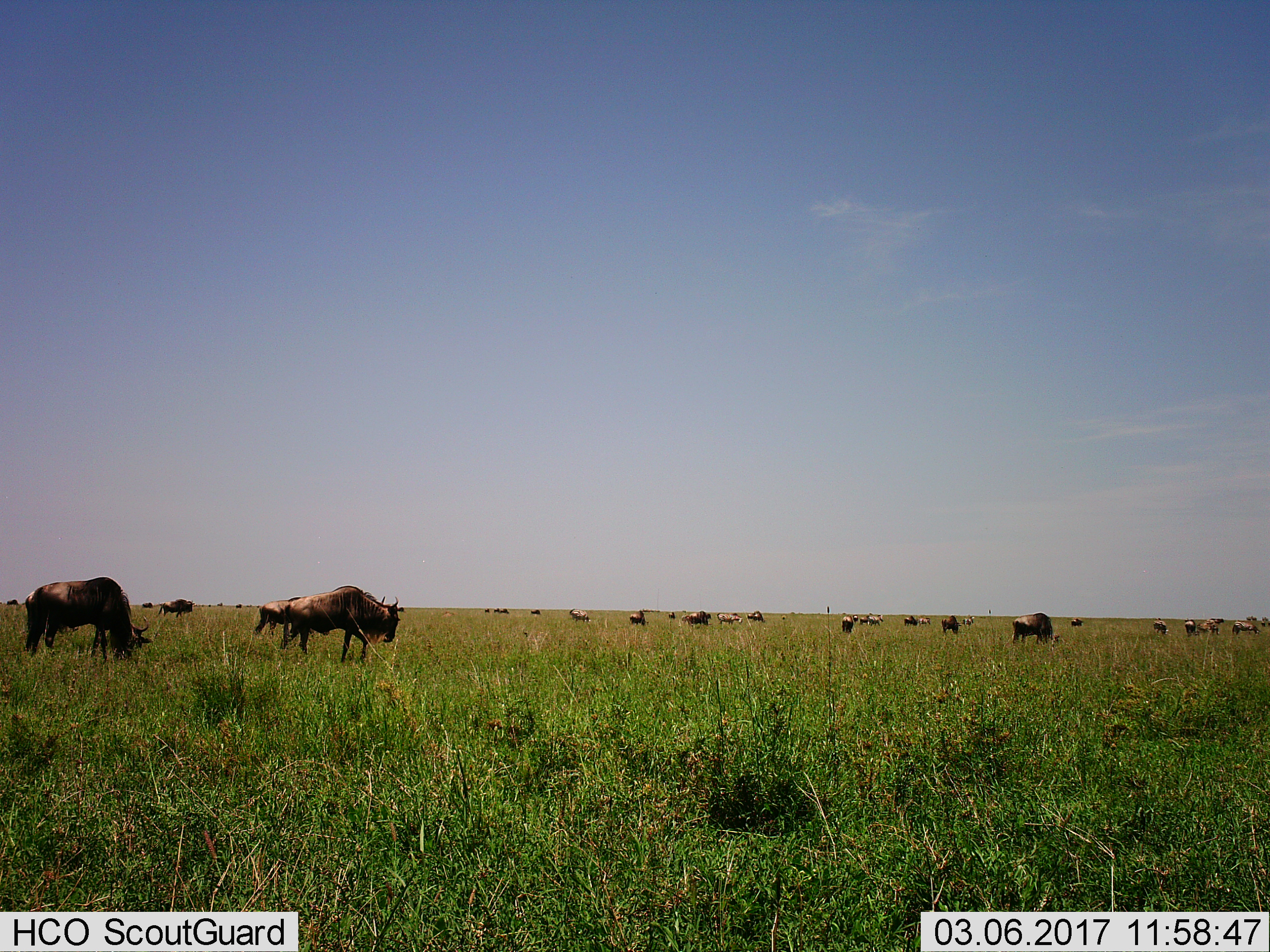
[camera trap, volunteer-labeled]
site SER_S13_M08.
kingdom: Animalia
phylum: Chordata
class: Mammalia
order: Artiodactyla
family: Bovidae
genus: Connochaetes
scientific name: Connochaetes taurinus taurinus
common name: blue wildebeest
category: wildebeestblue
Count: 11-50.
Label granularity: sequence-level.